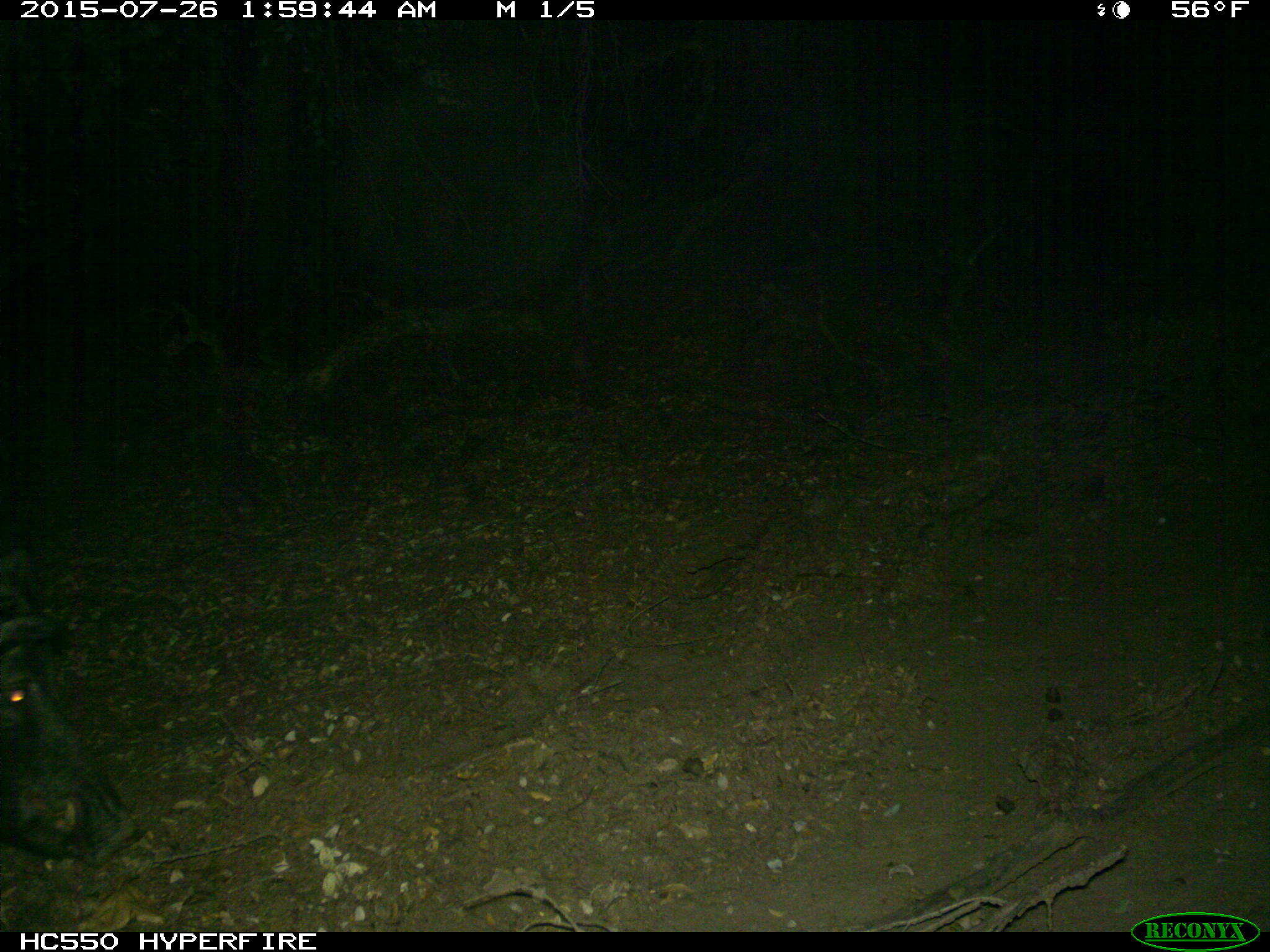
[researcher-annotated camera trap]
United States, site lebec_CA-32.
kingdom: Animalia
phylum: Chordata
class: Mammalia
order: Artiodactyla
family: Suidae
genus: Sus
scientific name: Sus scrofa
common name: wild boar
Sus scrofa (wild boar).